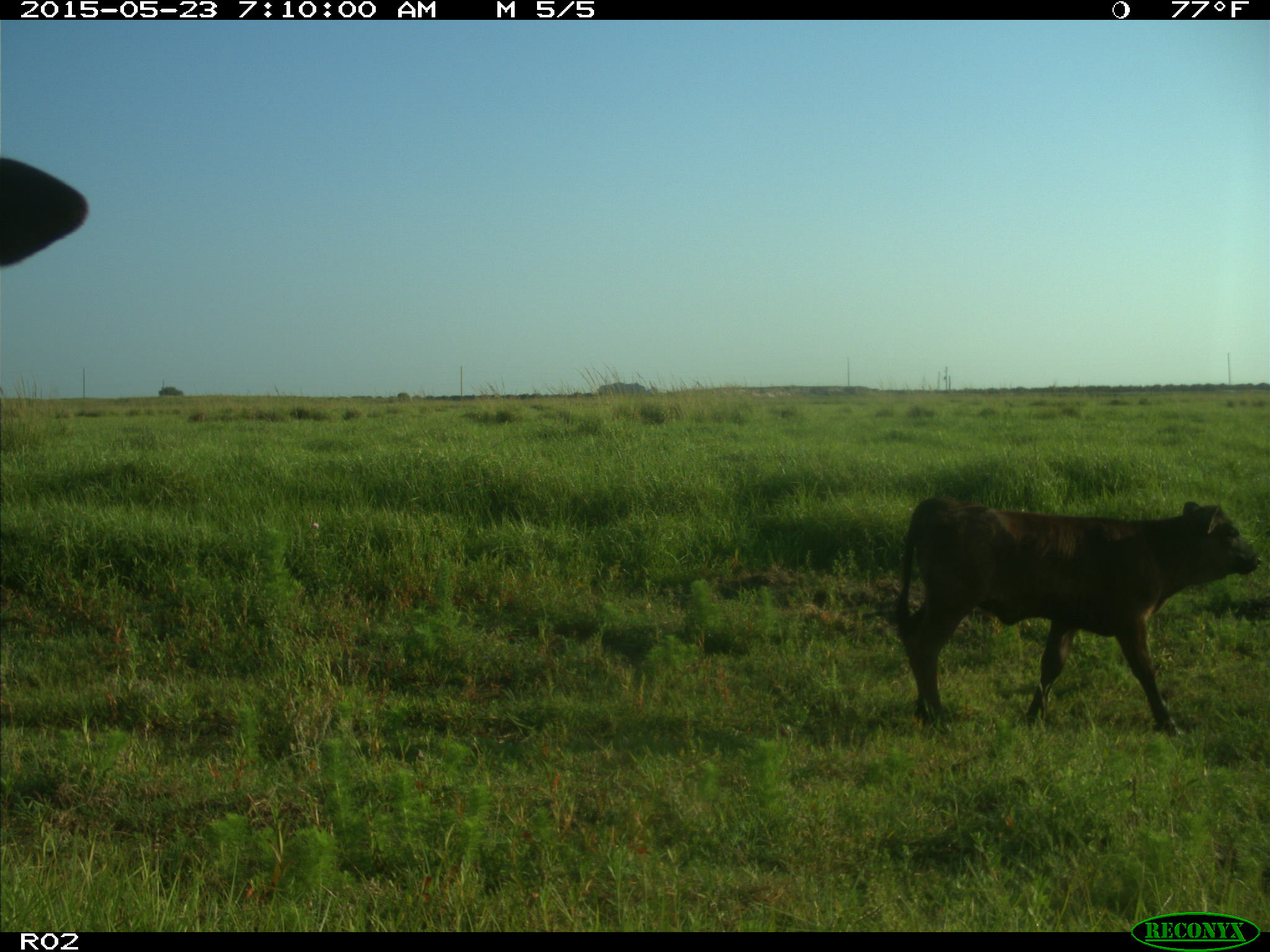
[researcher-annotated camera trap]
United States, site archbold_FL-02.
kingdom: Animalia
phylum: Chordata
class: Mammalia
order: Artiodactyla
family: Bovidae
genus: Bos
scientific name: Bos taurus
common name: domestic cow